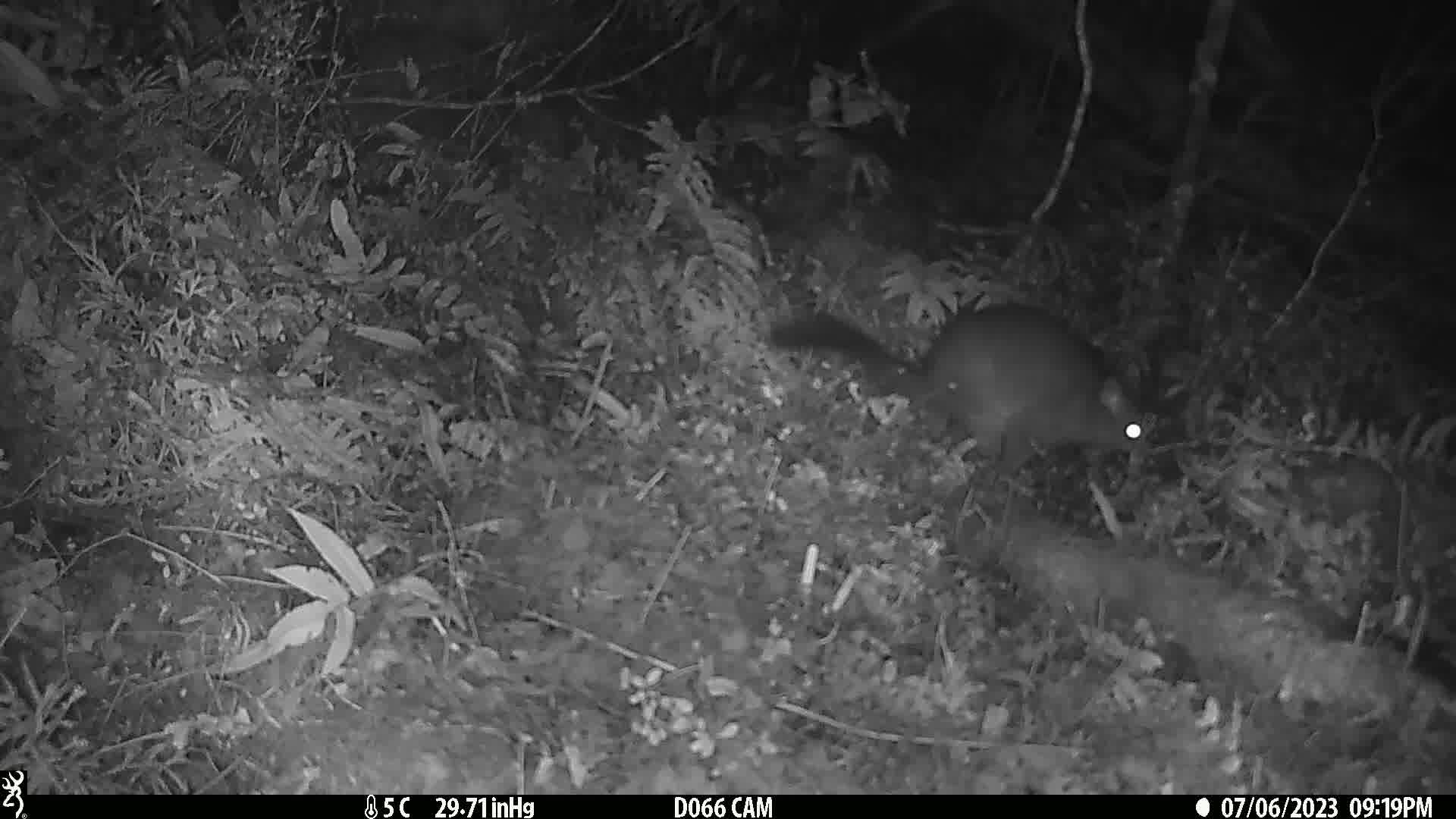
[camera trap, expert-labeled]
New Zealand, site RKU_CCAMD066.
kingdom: Animalia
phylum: Chordata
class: Mammalia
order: Diprotodontia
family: Phalangeridae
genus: Trichosurus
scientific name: Trichosurus vulpecula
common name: common brushtail possum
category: possum